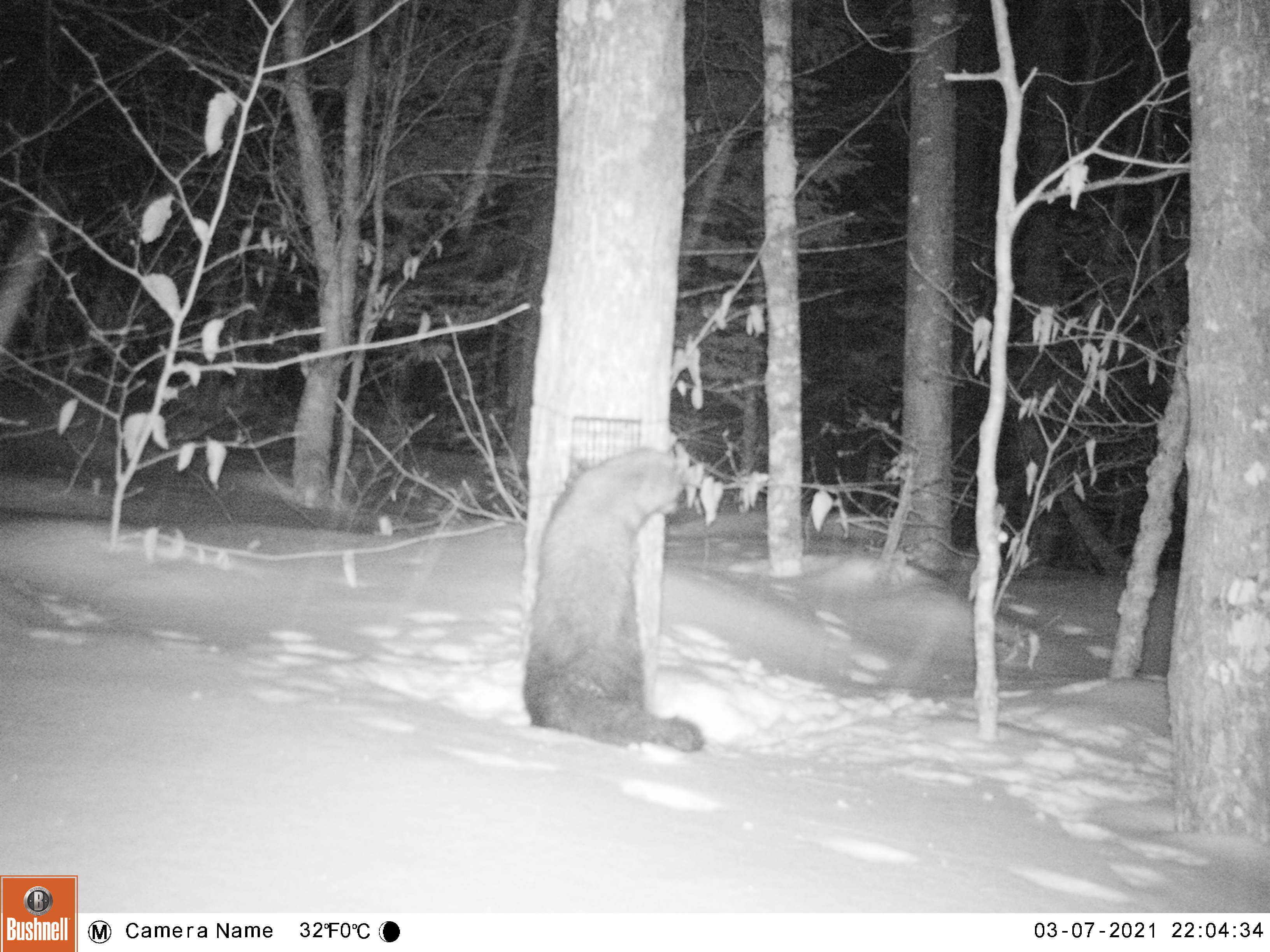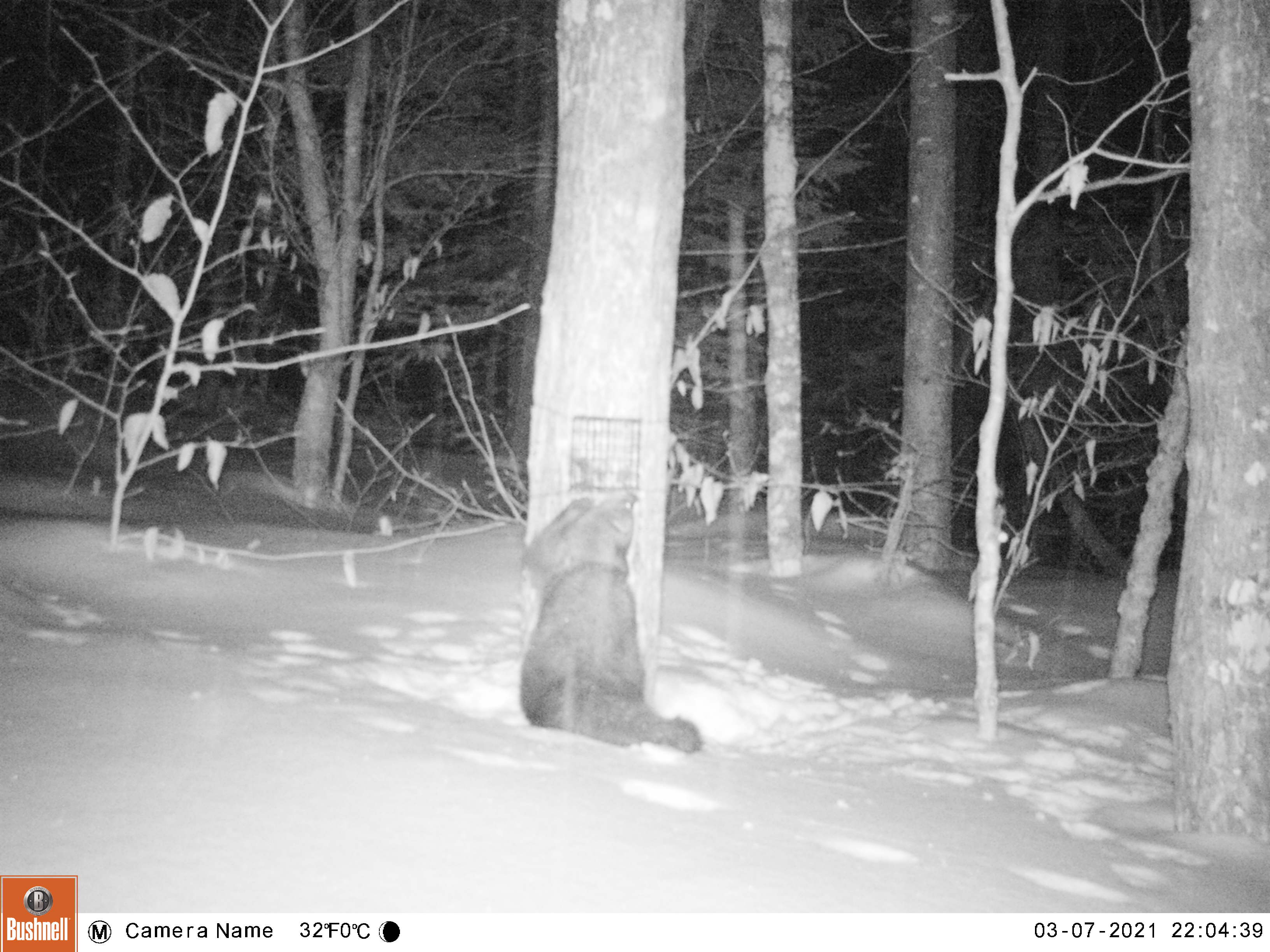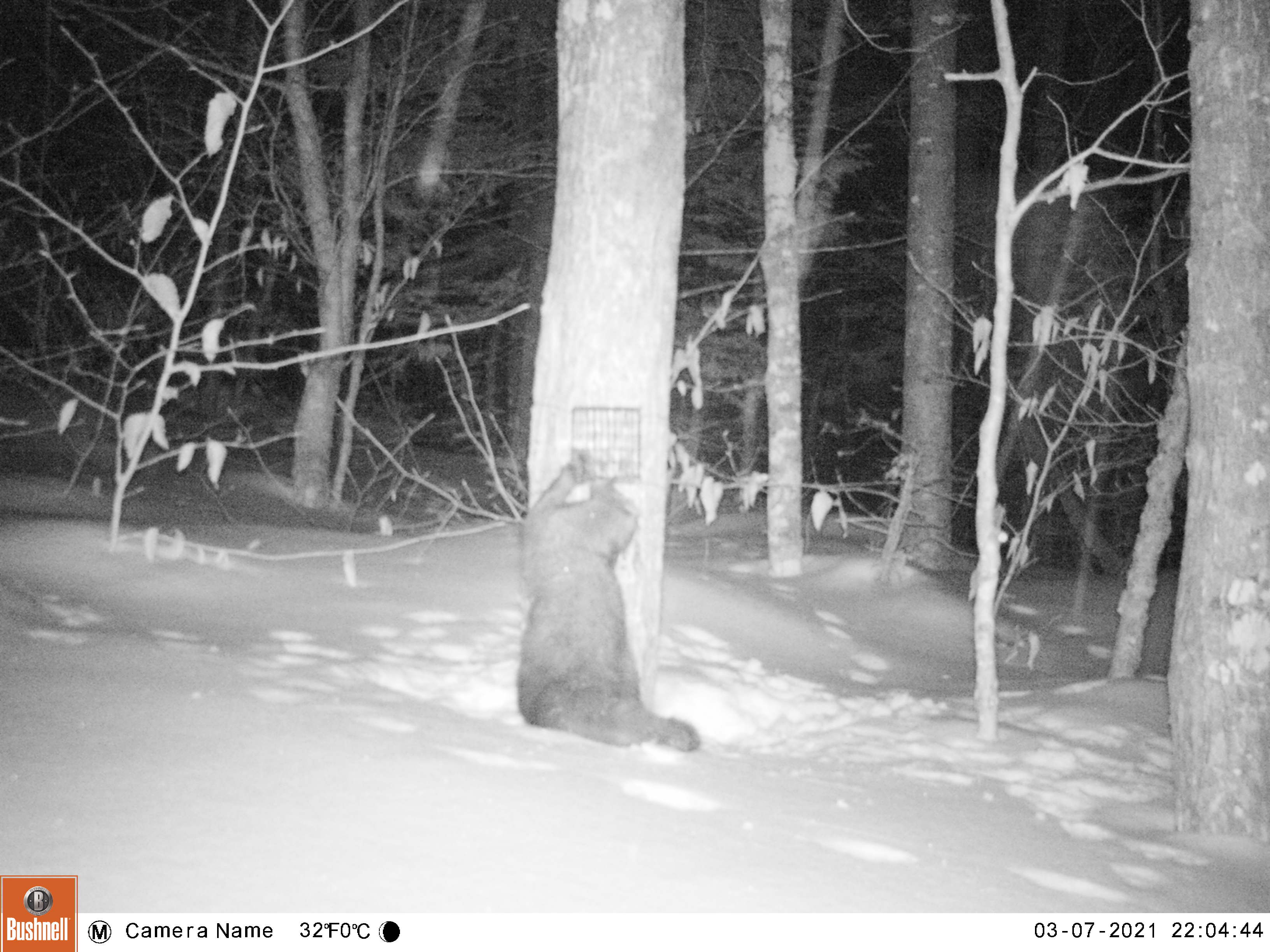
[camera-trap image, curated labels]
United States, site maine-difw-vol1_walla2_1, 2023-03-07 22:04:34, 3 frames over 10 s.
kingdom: Animalia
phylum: Chordata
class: Mammalia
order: Carnivora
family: Mustelidae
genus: Pekania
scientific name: Pekania pennanti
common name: fisher